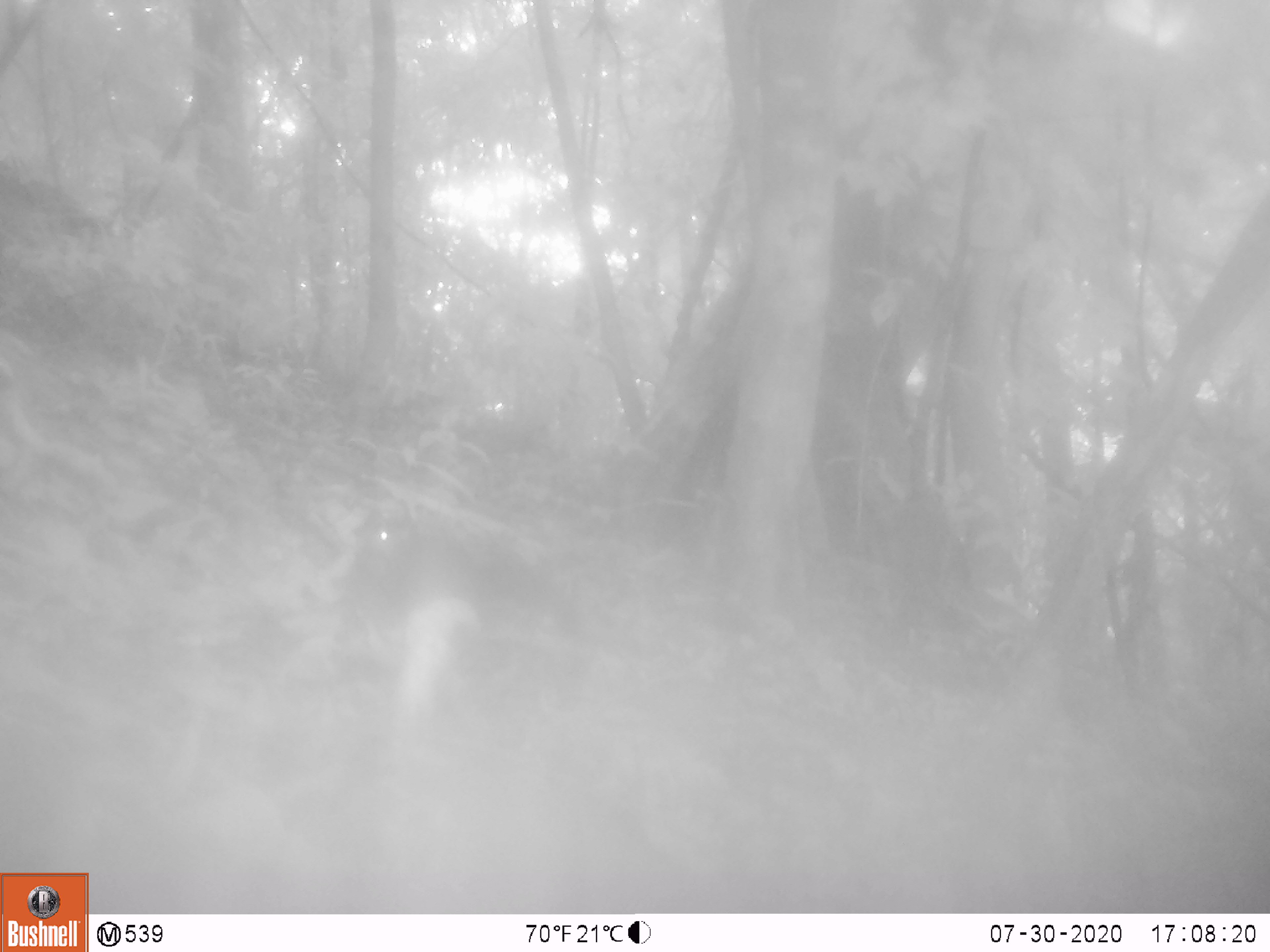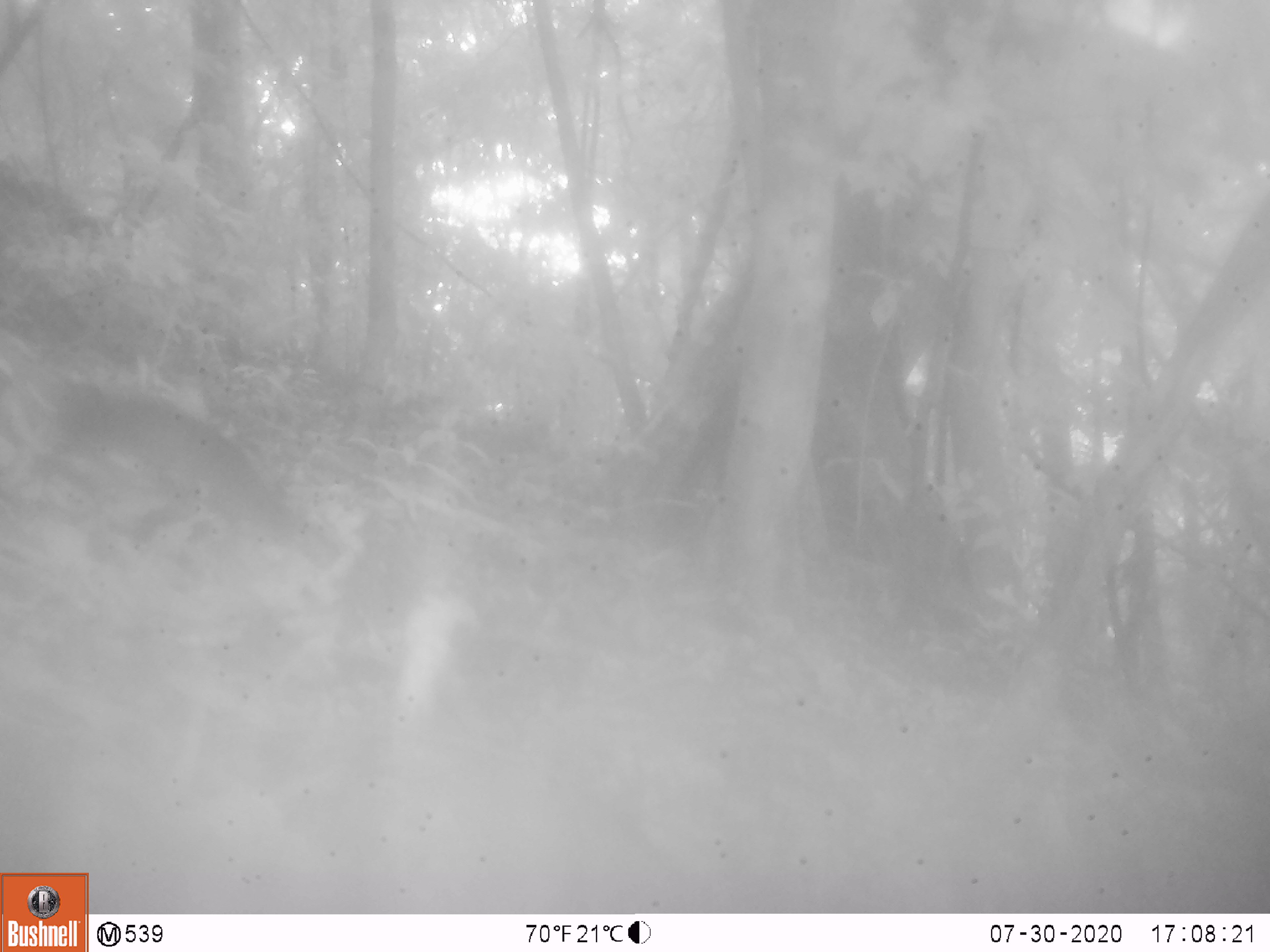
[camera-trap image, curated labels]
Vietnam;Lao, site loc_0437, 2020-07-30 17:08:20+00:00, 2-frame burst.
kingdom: Animalia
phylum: Chordata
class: Mammalia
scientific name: Mammalia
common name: mammal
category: unidentified small mammal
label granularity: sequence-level